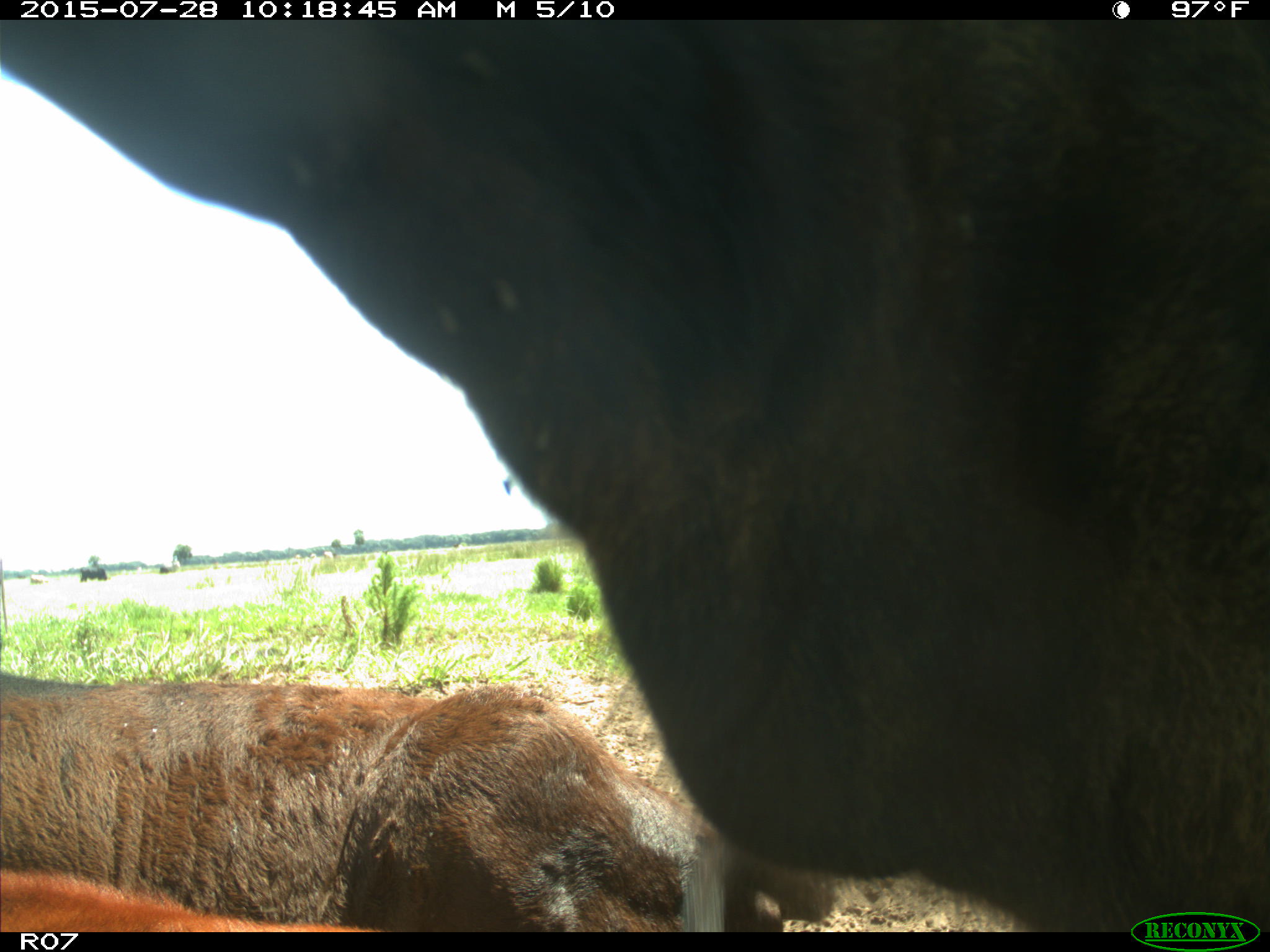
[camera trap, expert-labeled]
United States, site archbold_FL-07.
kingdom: Animalia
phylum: Chordata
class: Mammalia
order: Artiodactyla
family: Bovidae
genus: Bos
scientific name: Bos taurus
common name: domestic cow